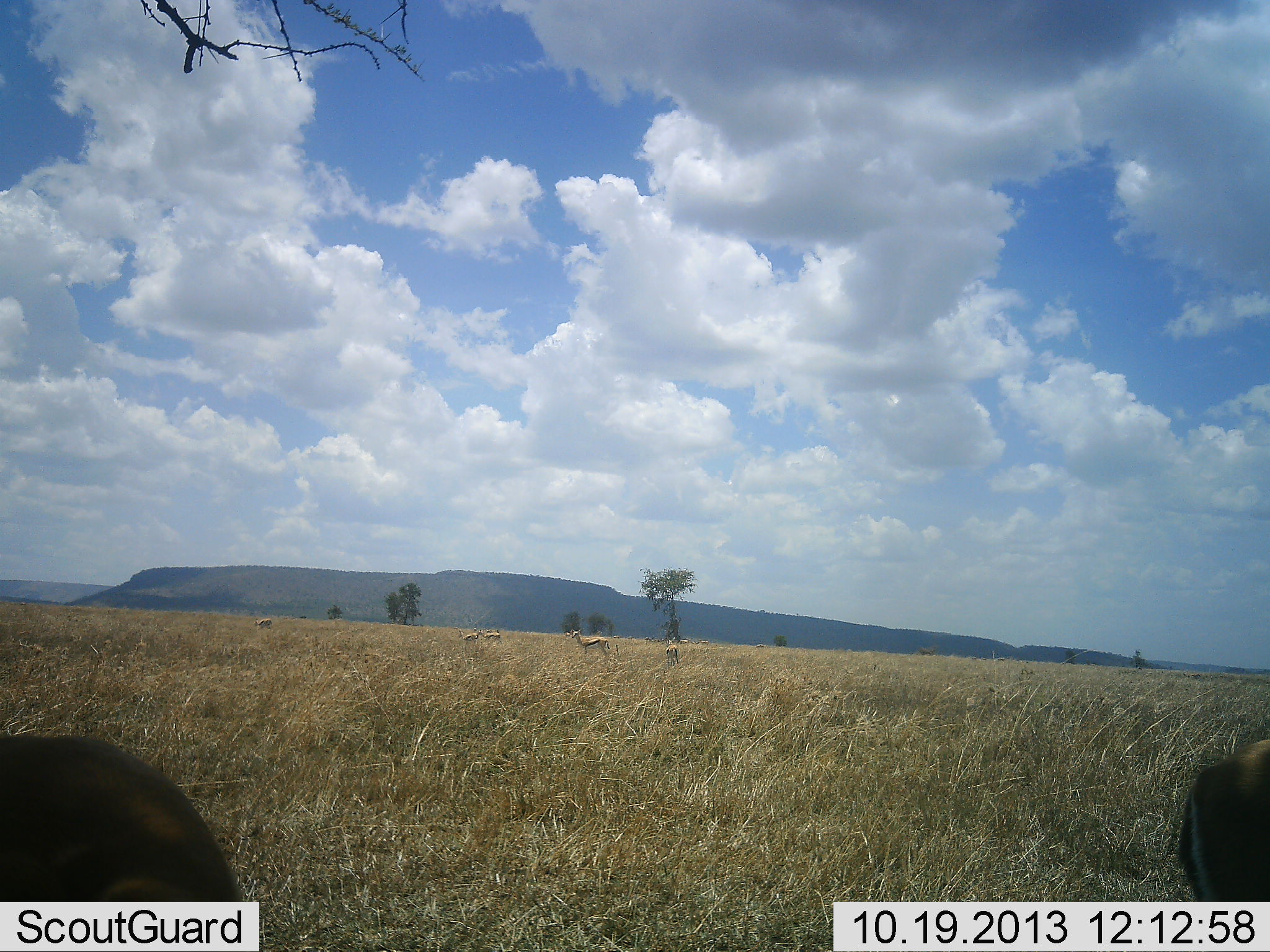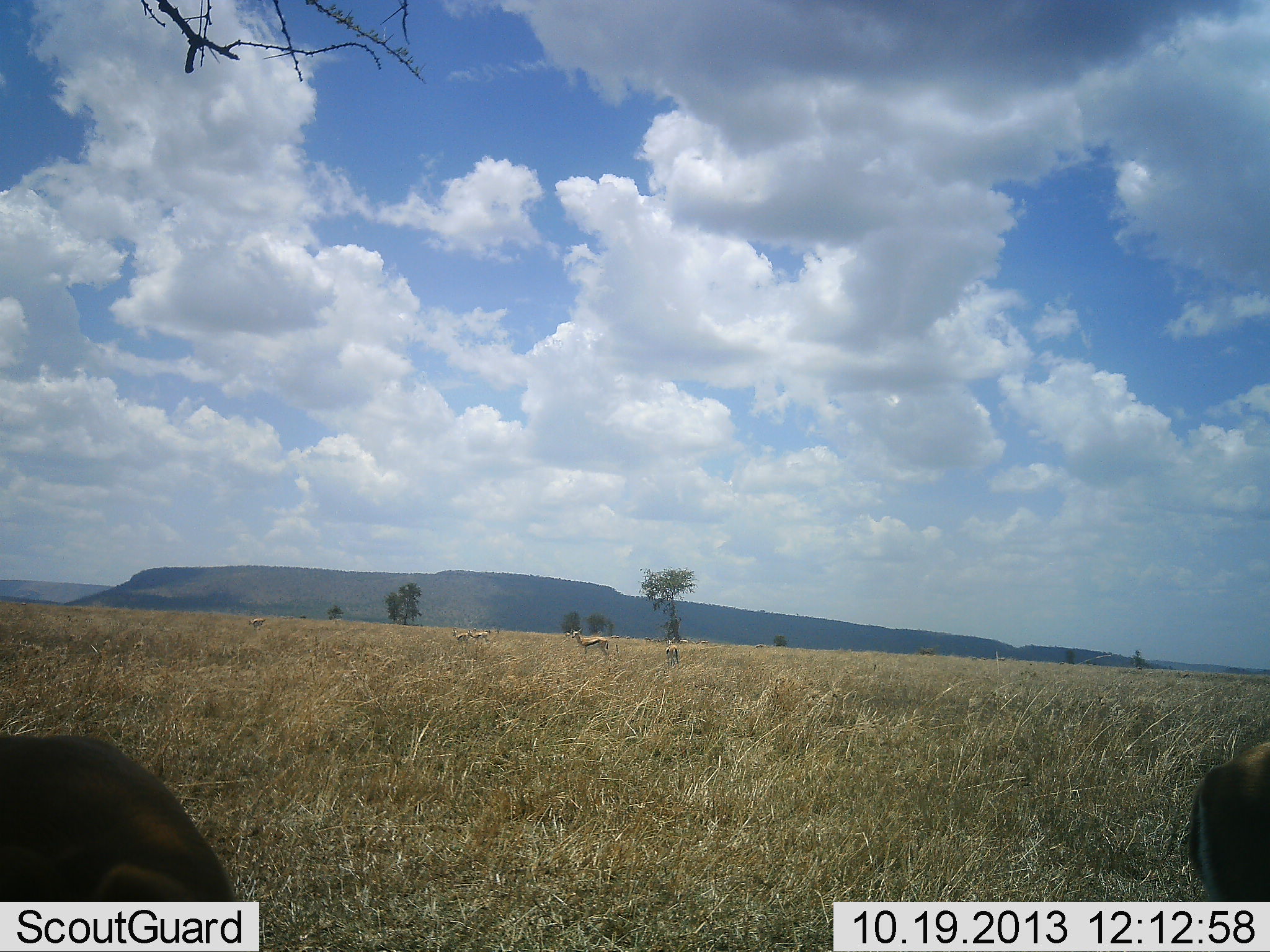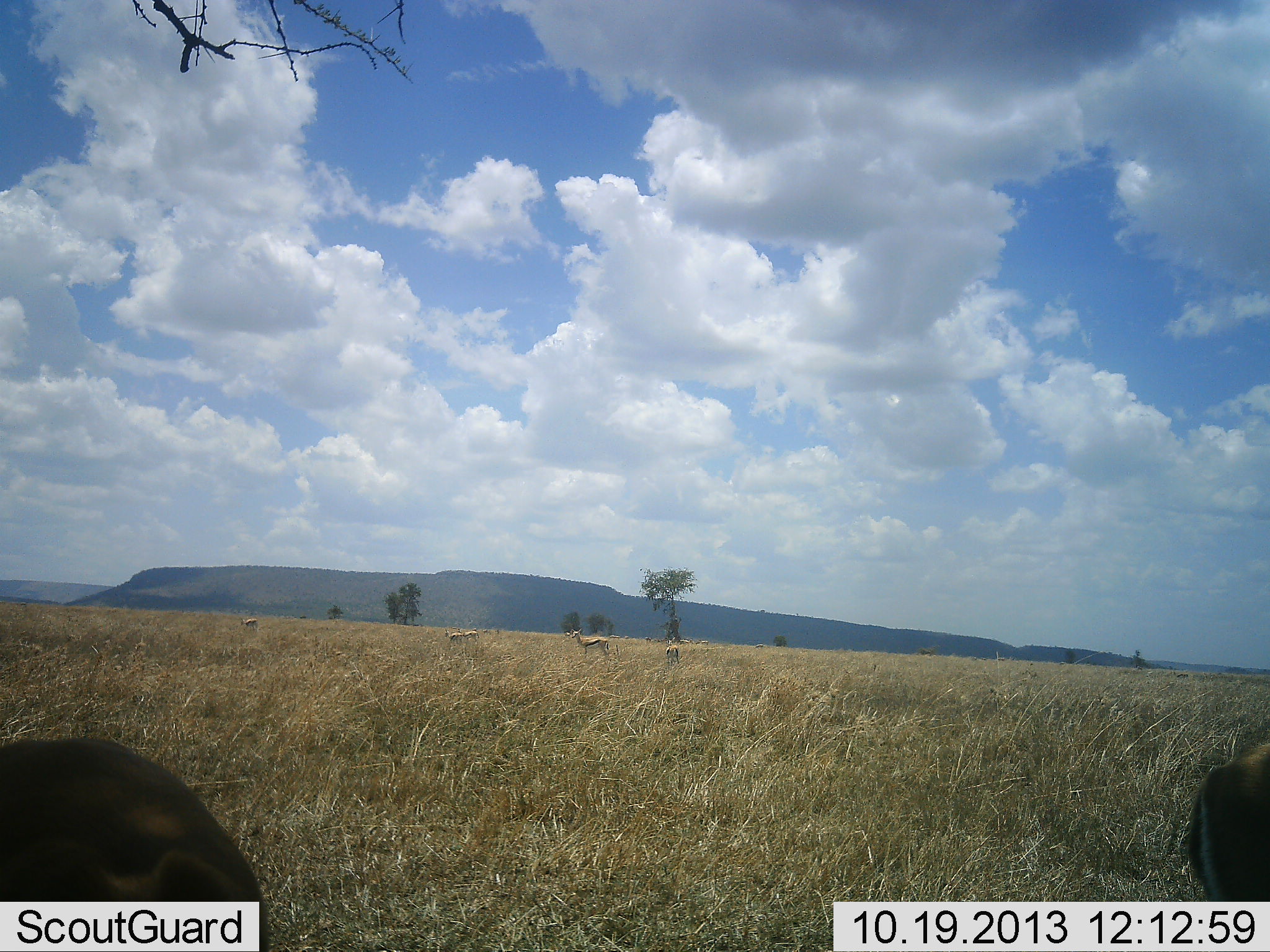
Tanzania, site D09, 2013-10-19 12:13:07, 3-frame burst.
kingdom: Animalia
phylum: Chordata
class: Mammalia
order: Artiodactyla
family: Bovidae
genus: Eudorcas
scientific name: Eudorcas thomsonii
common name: thomson's gazelle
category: gazellethomsons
Gazellethomsons (thomson's gazelle) (Eudorcas thomsonii), count 7. Behavior (volunteer vote fractions): standing 73%, resting 5%, moving 45%, interacting 0%. Young present (vote fraction): 9%. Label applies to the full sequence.